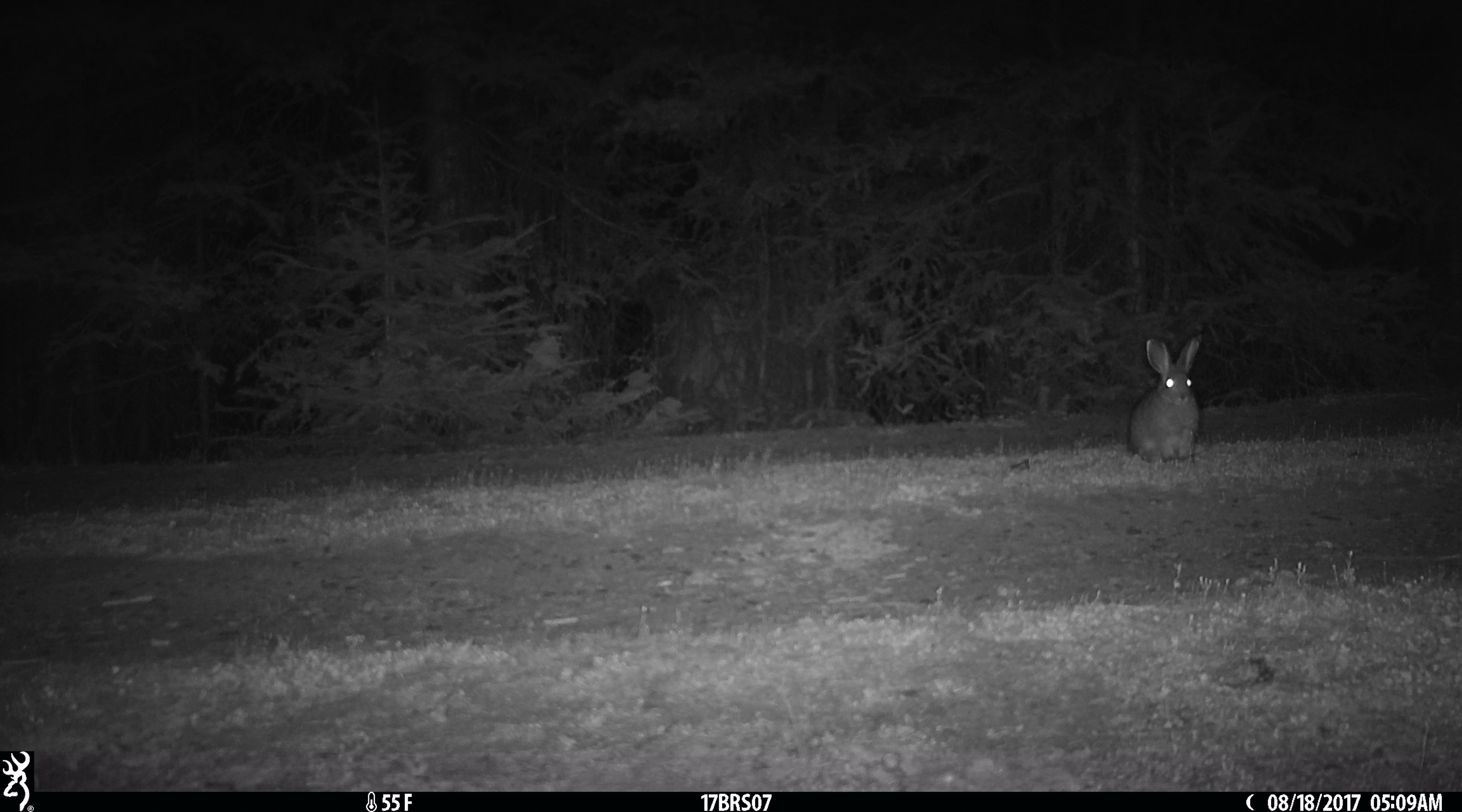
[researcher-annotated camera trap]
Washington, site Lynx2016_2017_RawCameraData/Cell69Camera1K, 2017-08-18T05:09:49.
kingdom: Animalia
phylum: Chordata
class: Mammalia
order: Lagomorpha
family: Leporidae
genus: Lepus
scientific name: Lepus americanus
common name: snowshoe hare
Lepus americanus (snowshoe hare). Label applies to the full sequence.